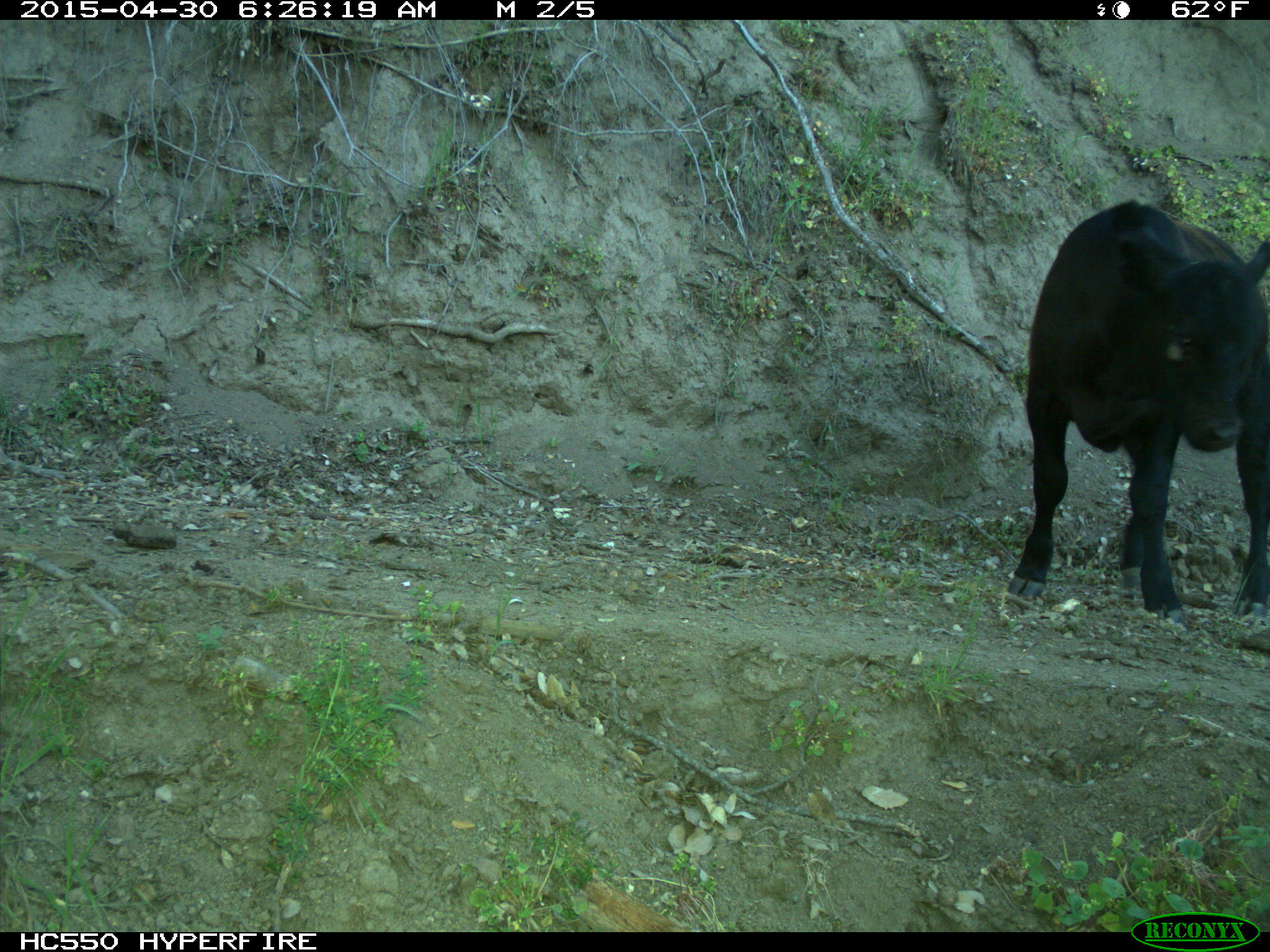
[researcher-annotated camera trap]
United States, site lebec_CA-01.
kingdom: Animalia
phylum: Chordata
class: Mammalia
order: Artiodactyla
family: Bovidae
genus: Bos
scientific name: Bos taurus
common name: domestic cow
Bos taurus (domestic cow).